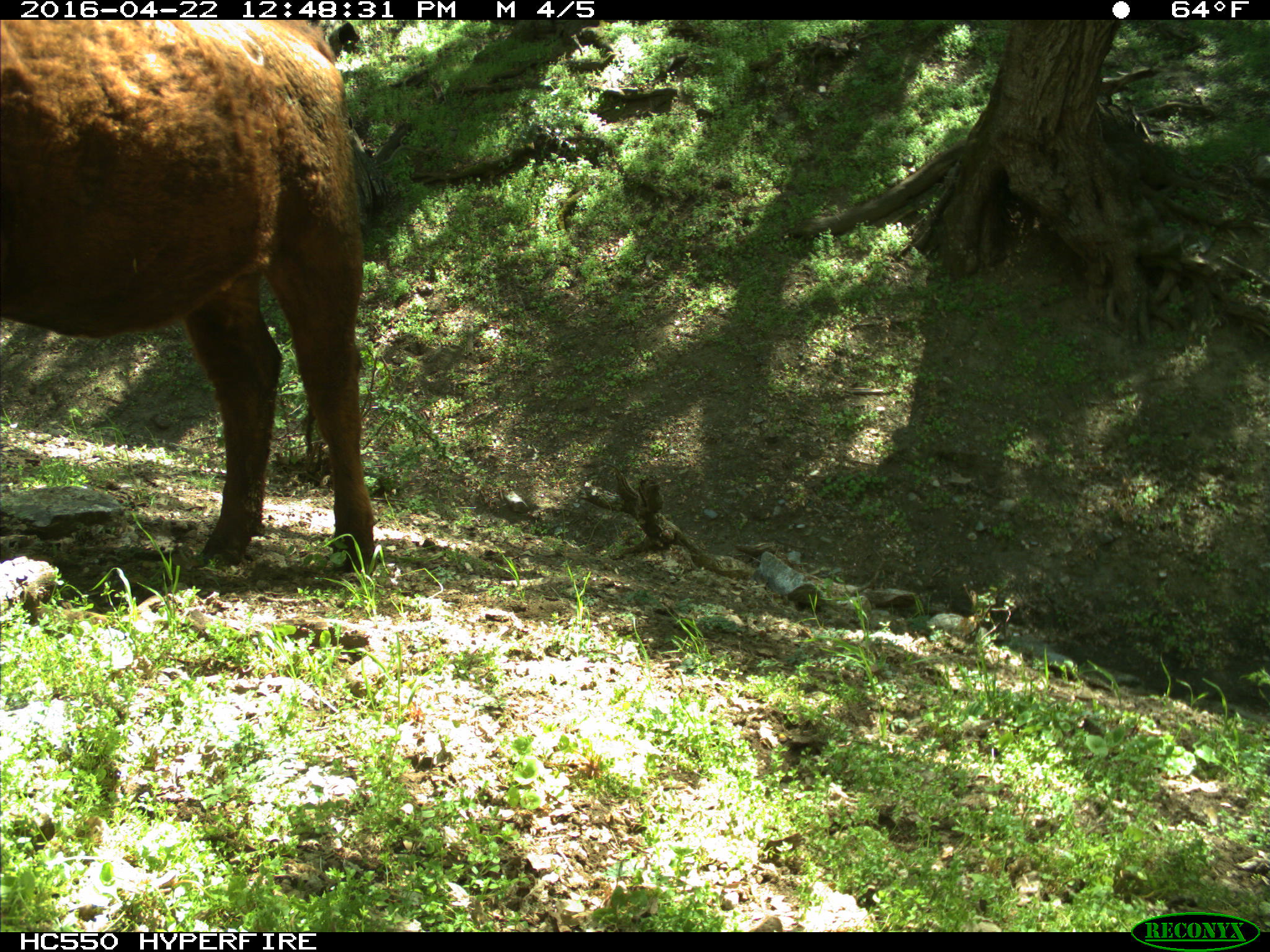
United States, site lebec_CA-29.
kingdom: Animalia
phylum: Chordata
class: Mammalia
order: Artiodactyla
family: Bovidae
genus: Bos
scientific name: Bos taurus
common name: domestic cow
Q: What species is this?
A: Bos taurus (domestic cow).